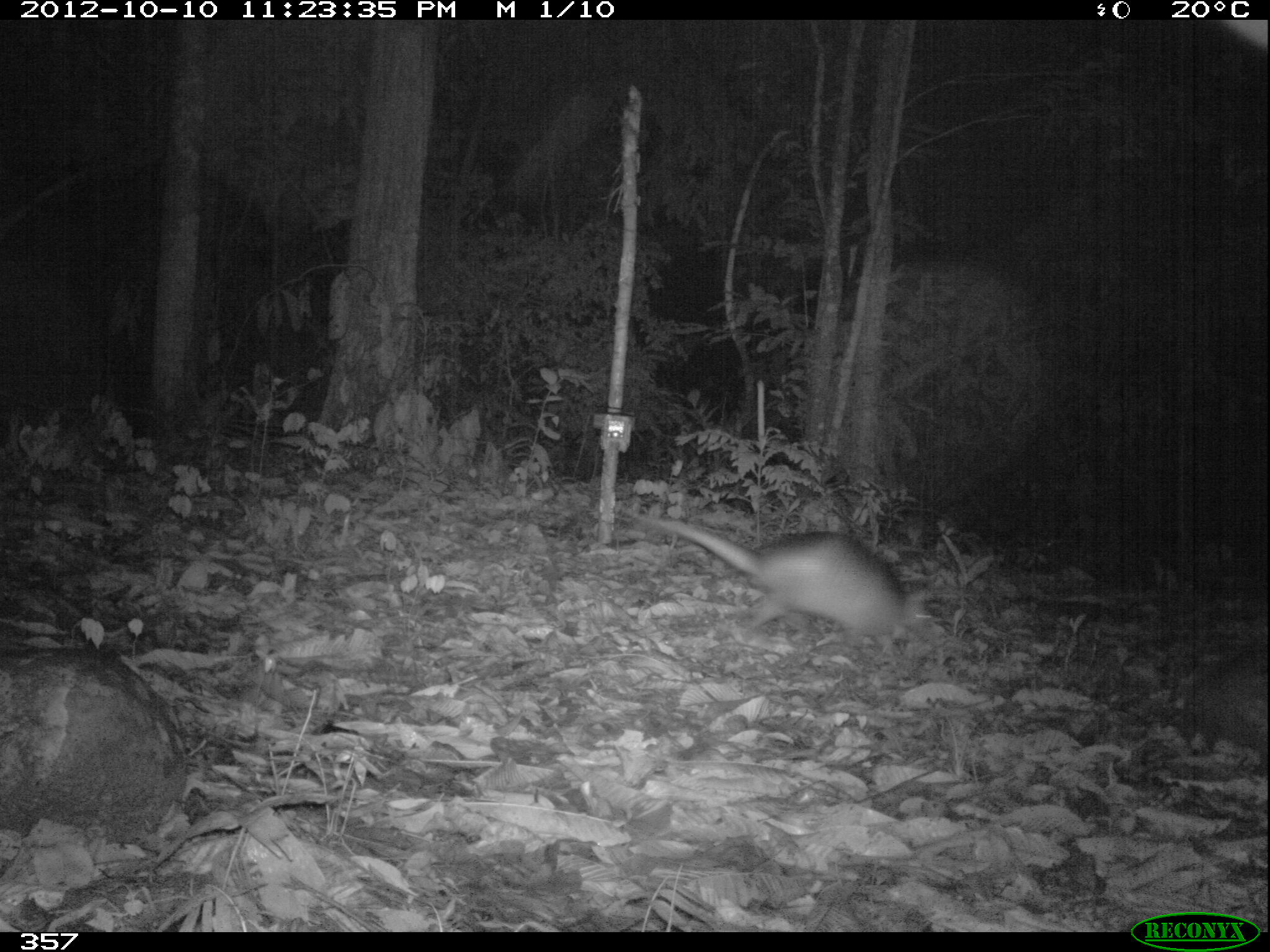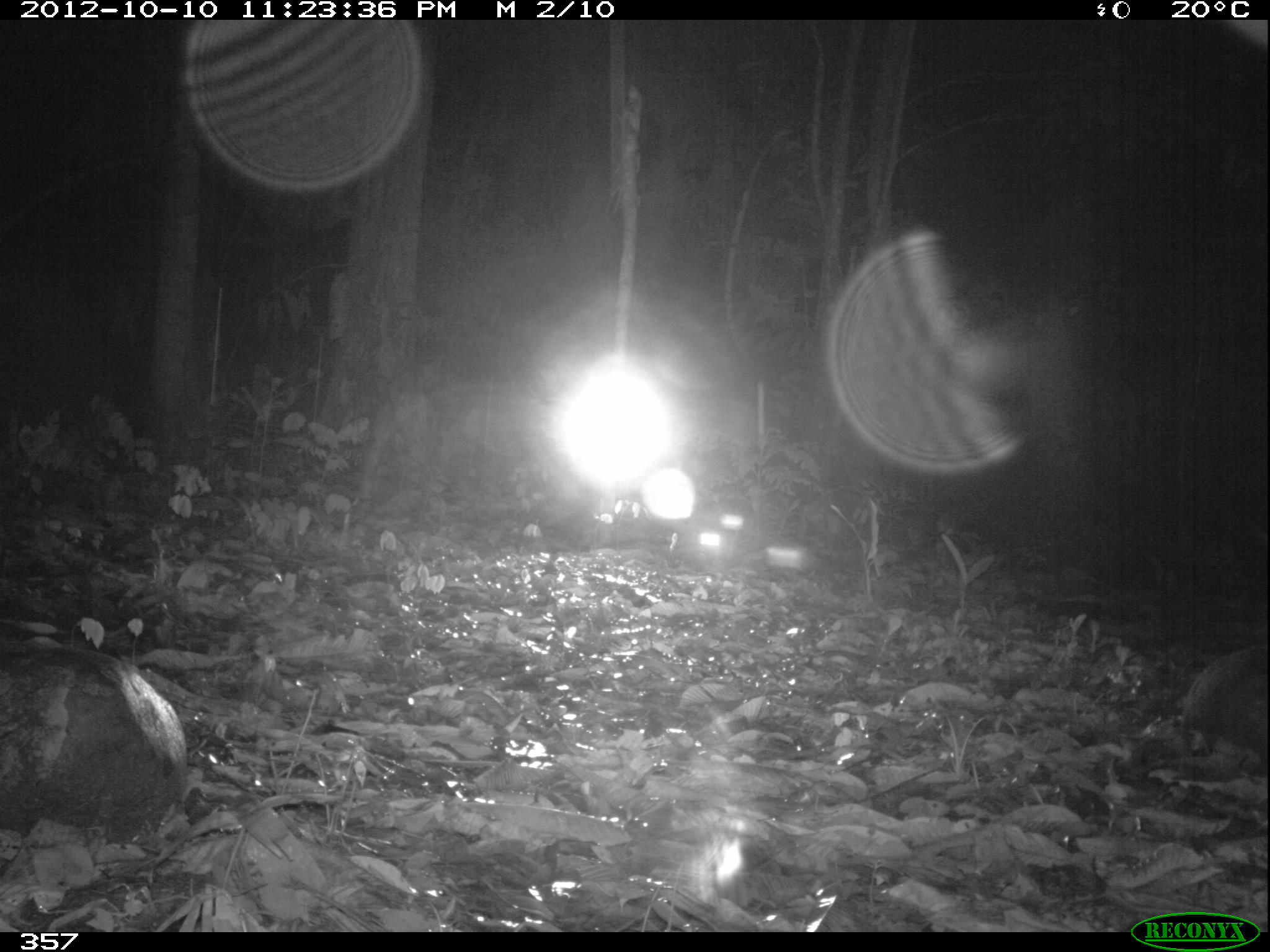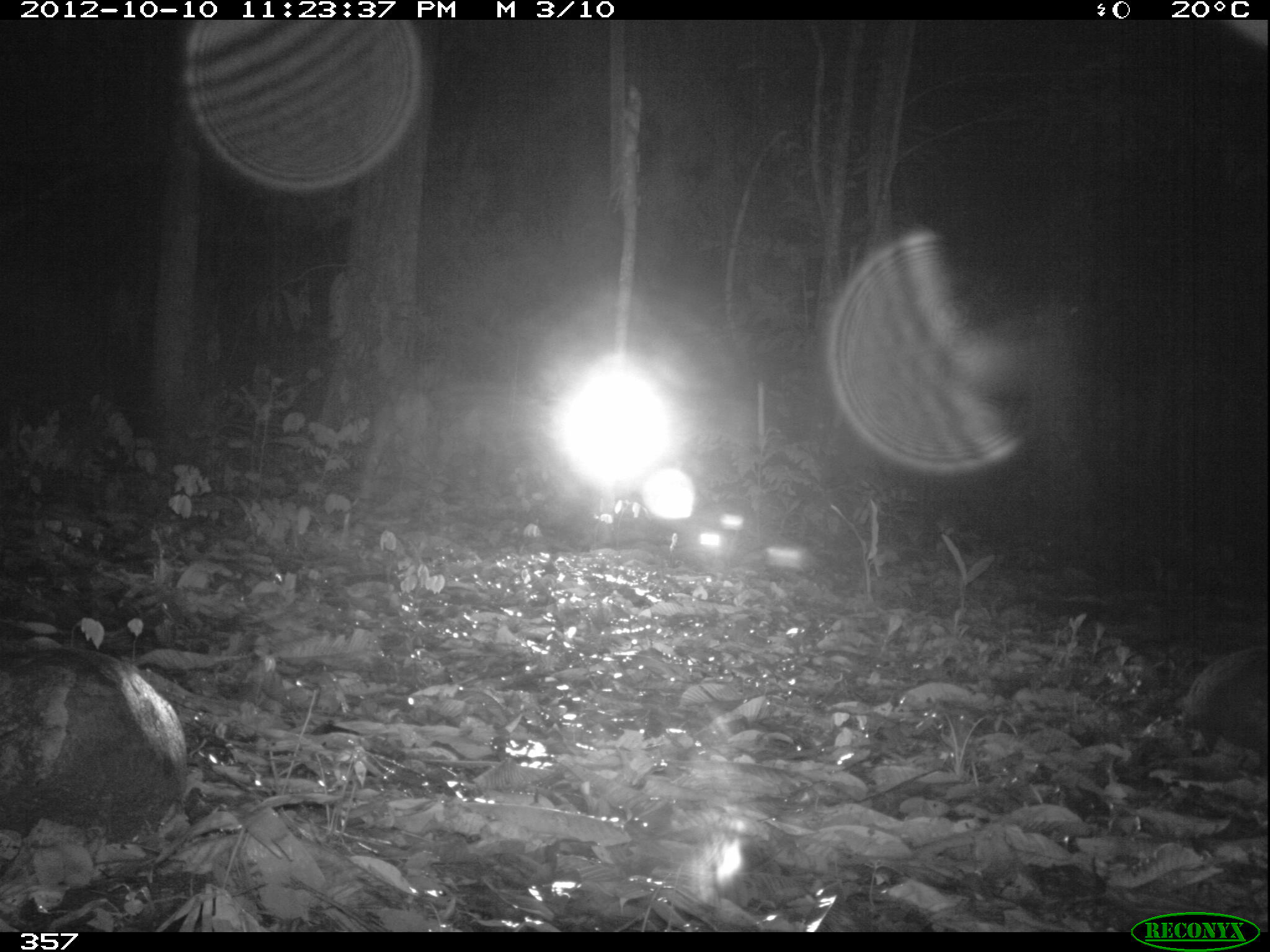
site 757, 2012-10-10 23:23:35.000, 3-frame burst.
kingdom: Animalia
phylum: Chordata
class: Mammalia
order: Cingulata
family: Dasypodidae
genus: Dasypus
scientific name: Dasypus novemcinctus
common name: nine-banded armadillo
Dasypus novemcinctus (nine-banded armadillo).